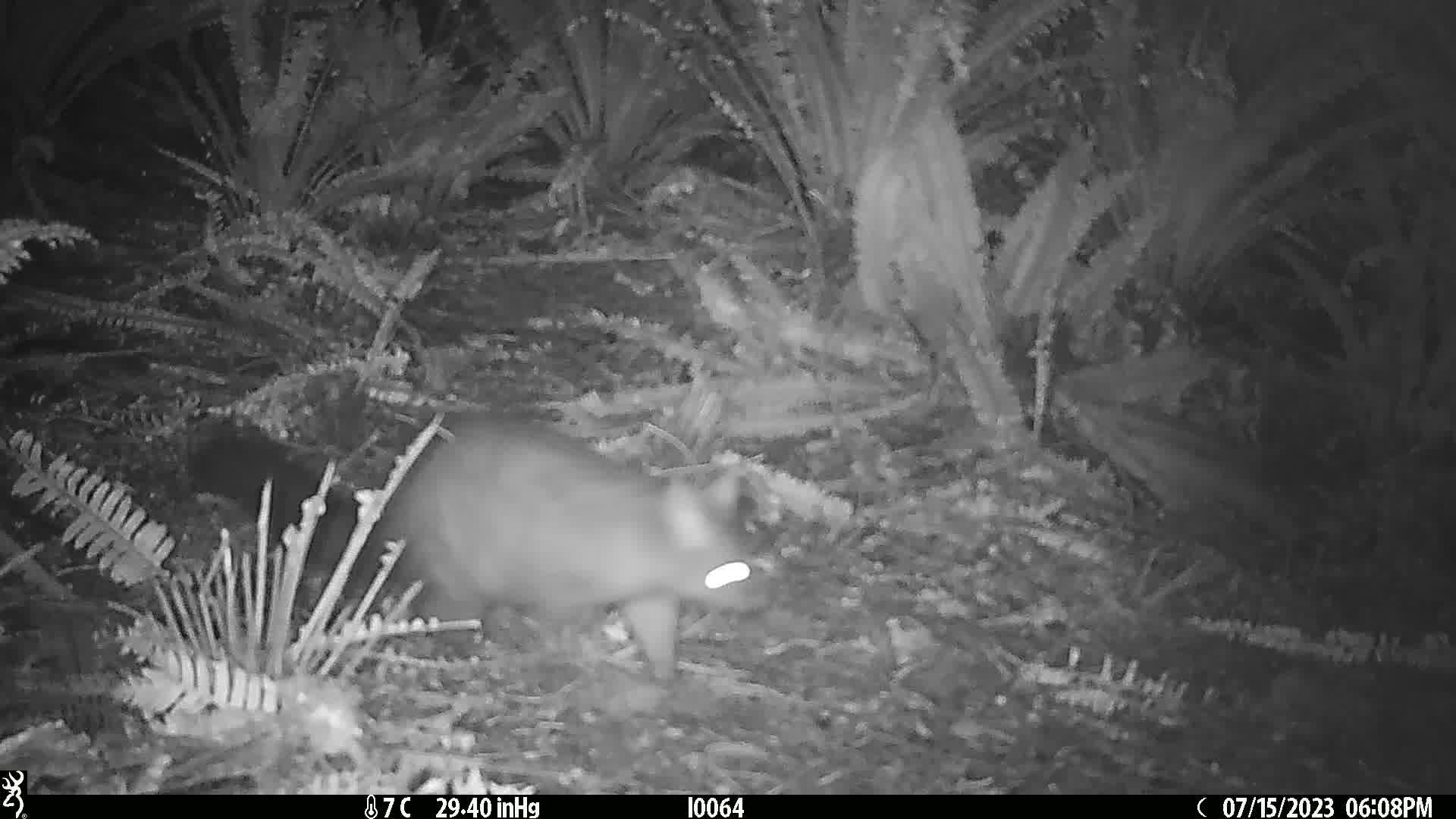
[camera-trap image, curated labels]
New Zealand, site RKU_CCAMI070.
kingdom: Animalia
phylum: Chordata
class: Mammalia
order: Diprotodontia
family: Phalangeridae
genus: Trichosurus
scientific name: Trichosurus vulpecula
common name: common brushtail possum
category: possum